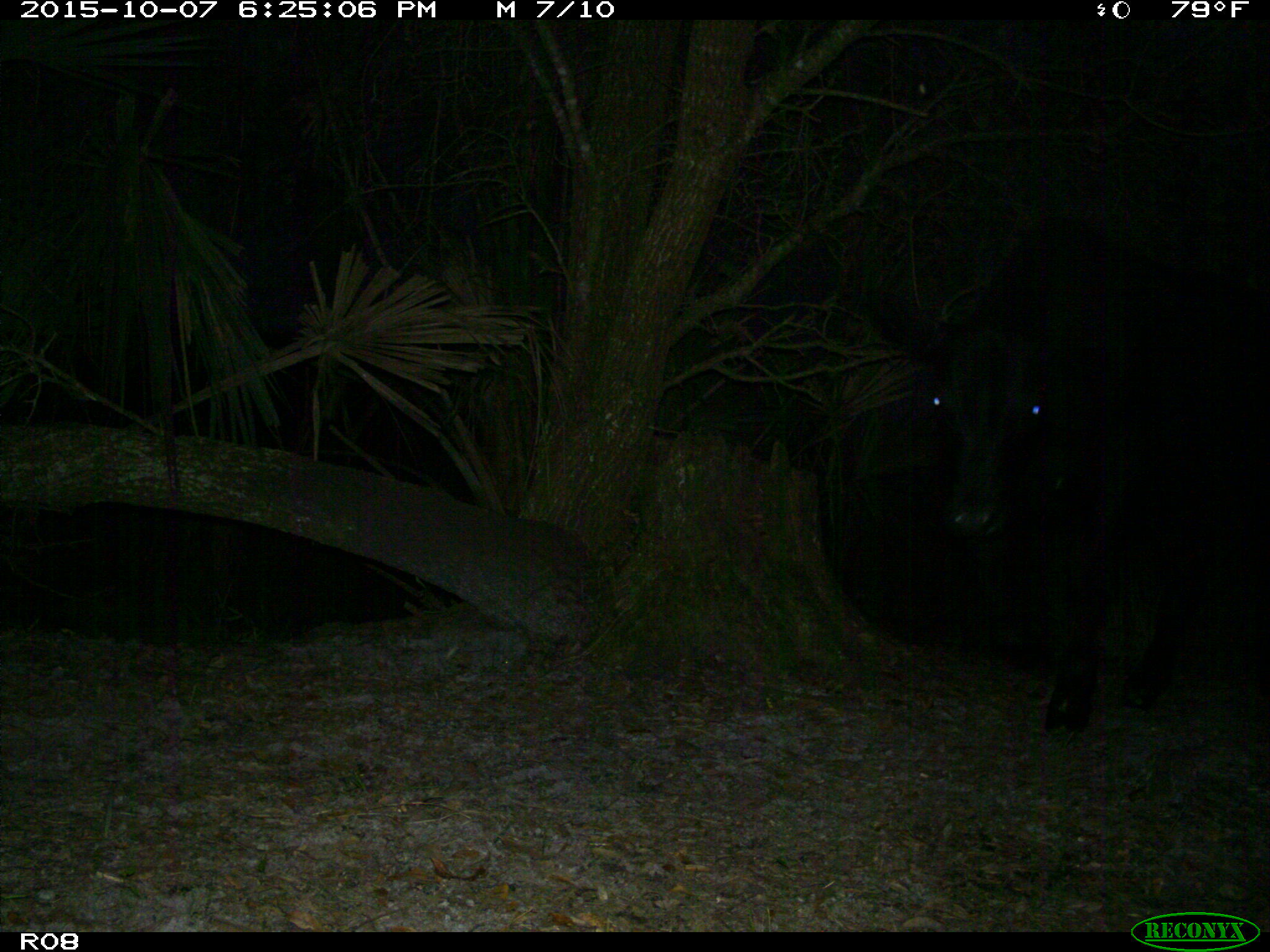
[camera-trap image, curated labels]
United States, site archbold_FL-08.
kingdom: Animalia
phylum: Chordata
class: Mammalia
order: Artiodactyla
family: Bovidae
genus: Bos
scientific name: Bos taurus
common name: domestic cow